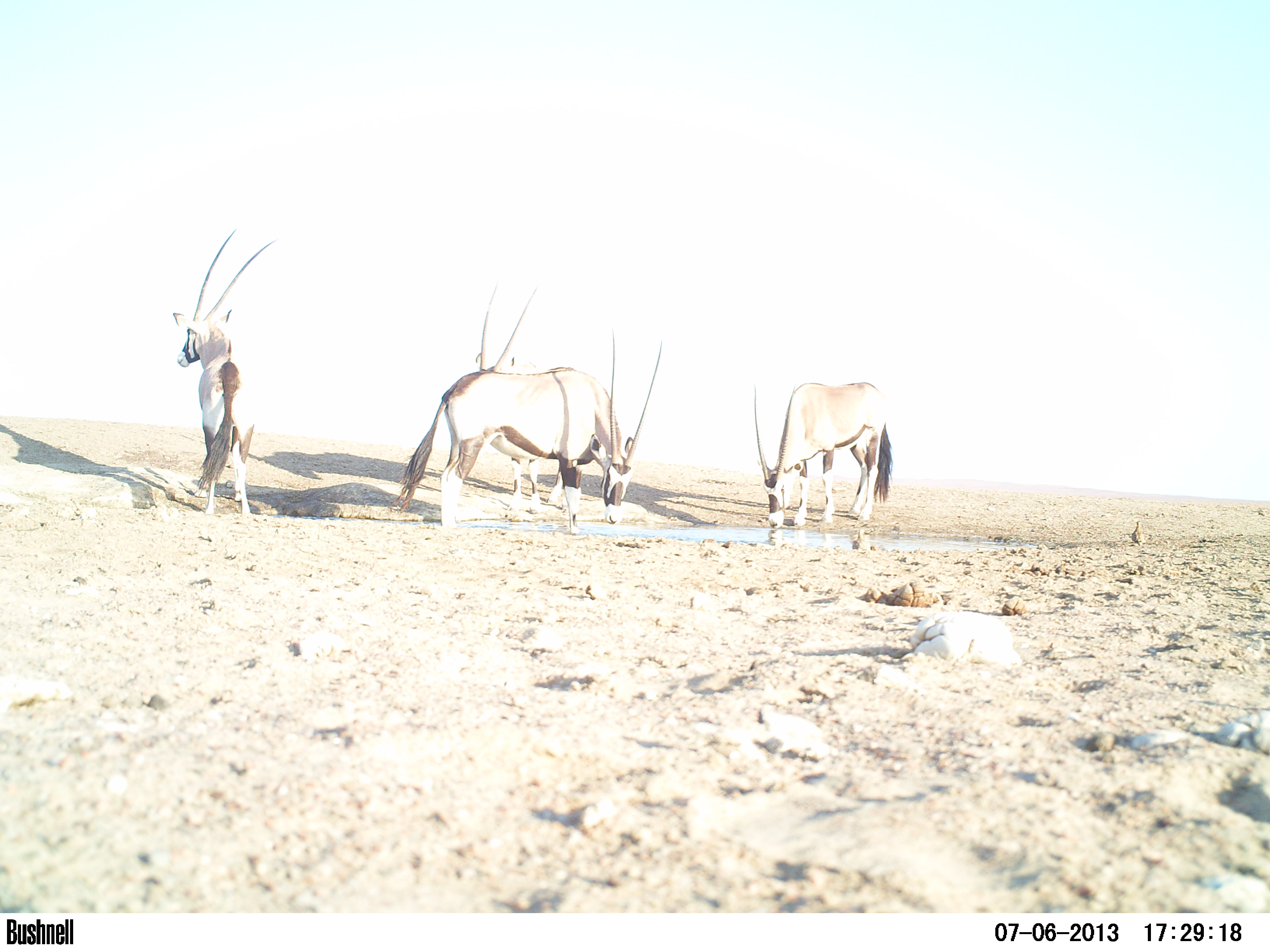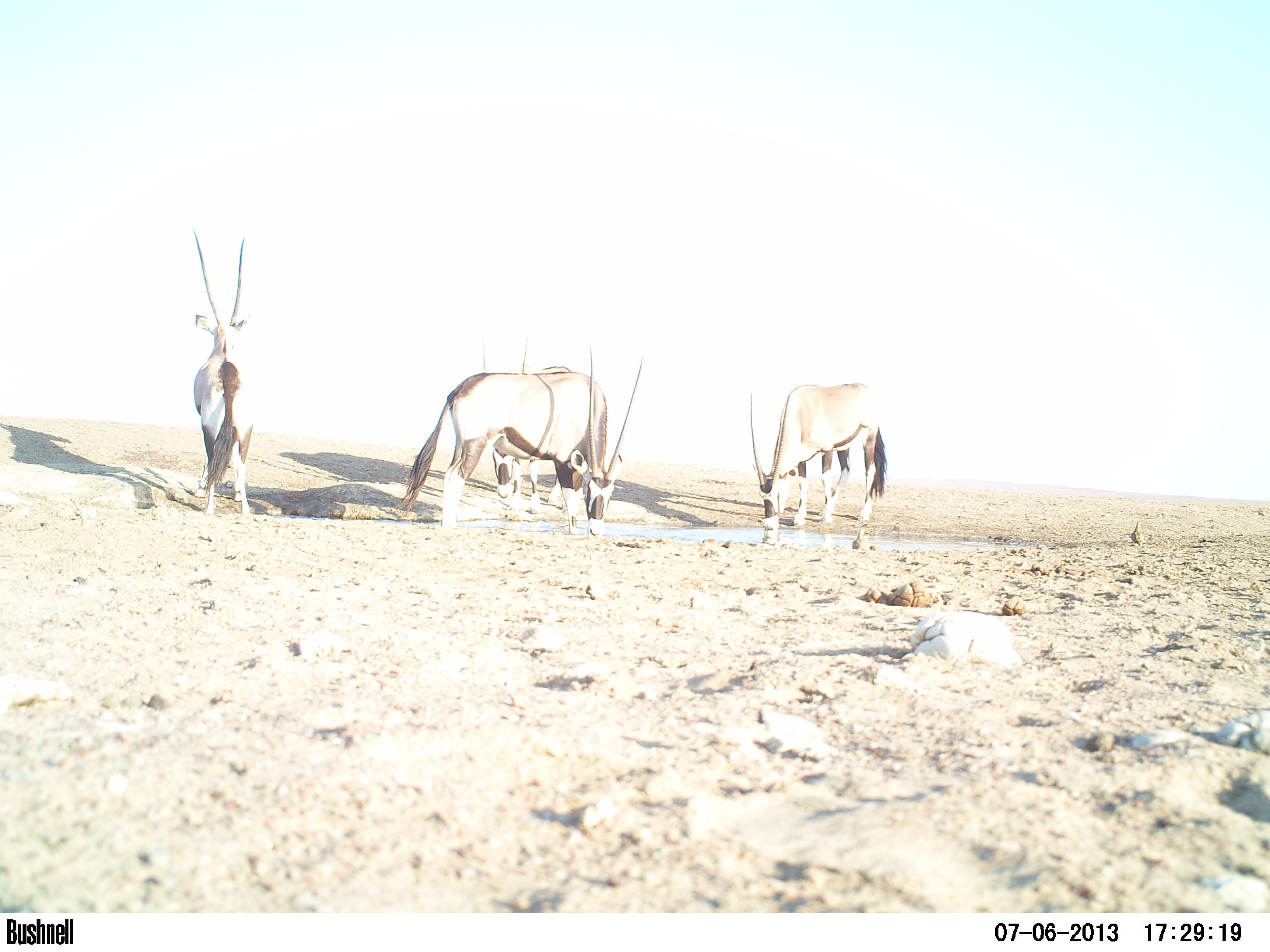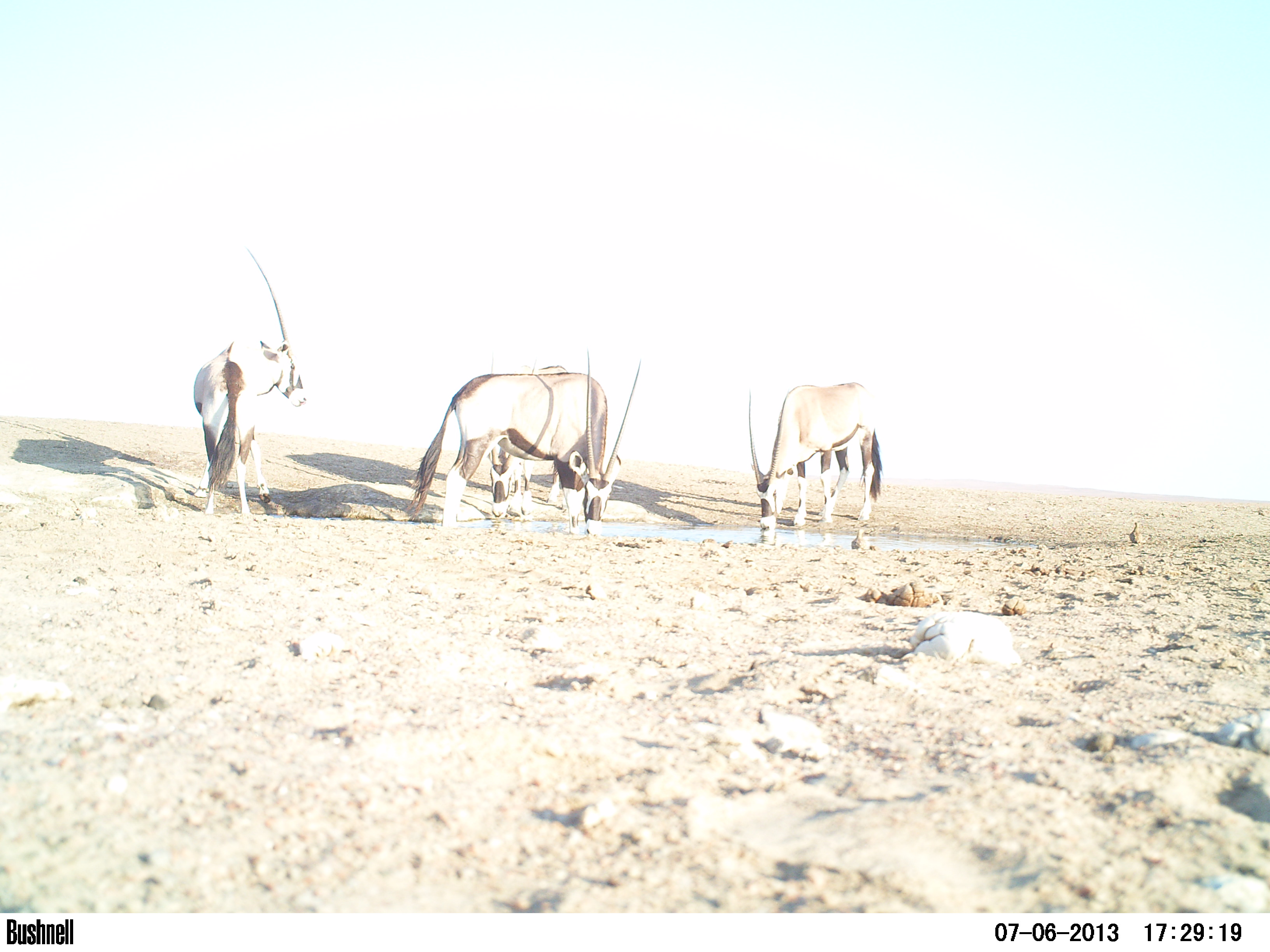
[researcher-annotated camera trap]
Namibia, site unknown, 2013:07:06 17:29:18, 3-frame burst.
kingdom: Animalia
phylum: Chordata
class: Mammalia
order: Artiodactyla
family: Bovidae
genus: Oryx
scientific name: Oryx gazella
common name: gemsbok